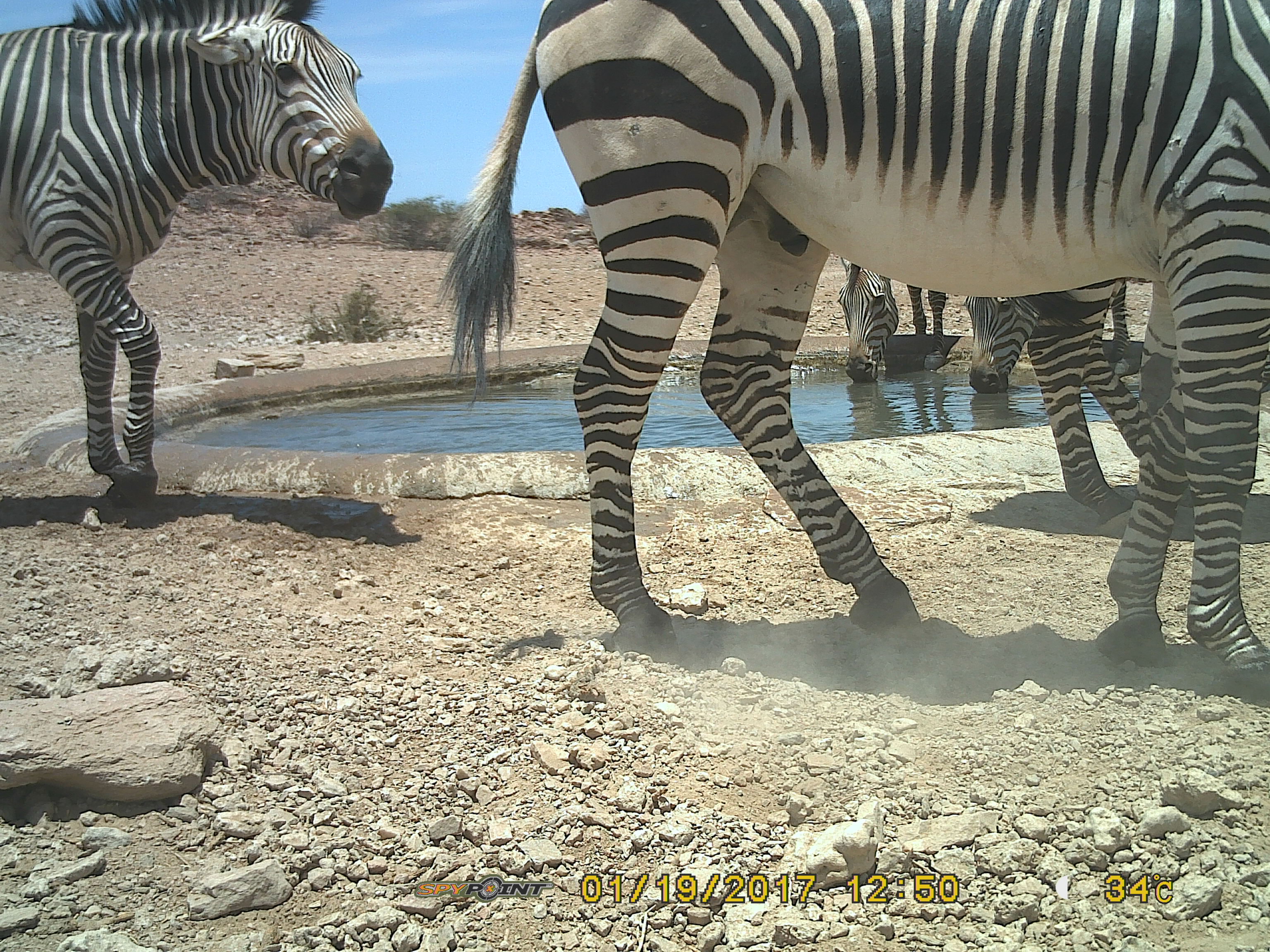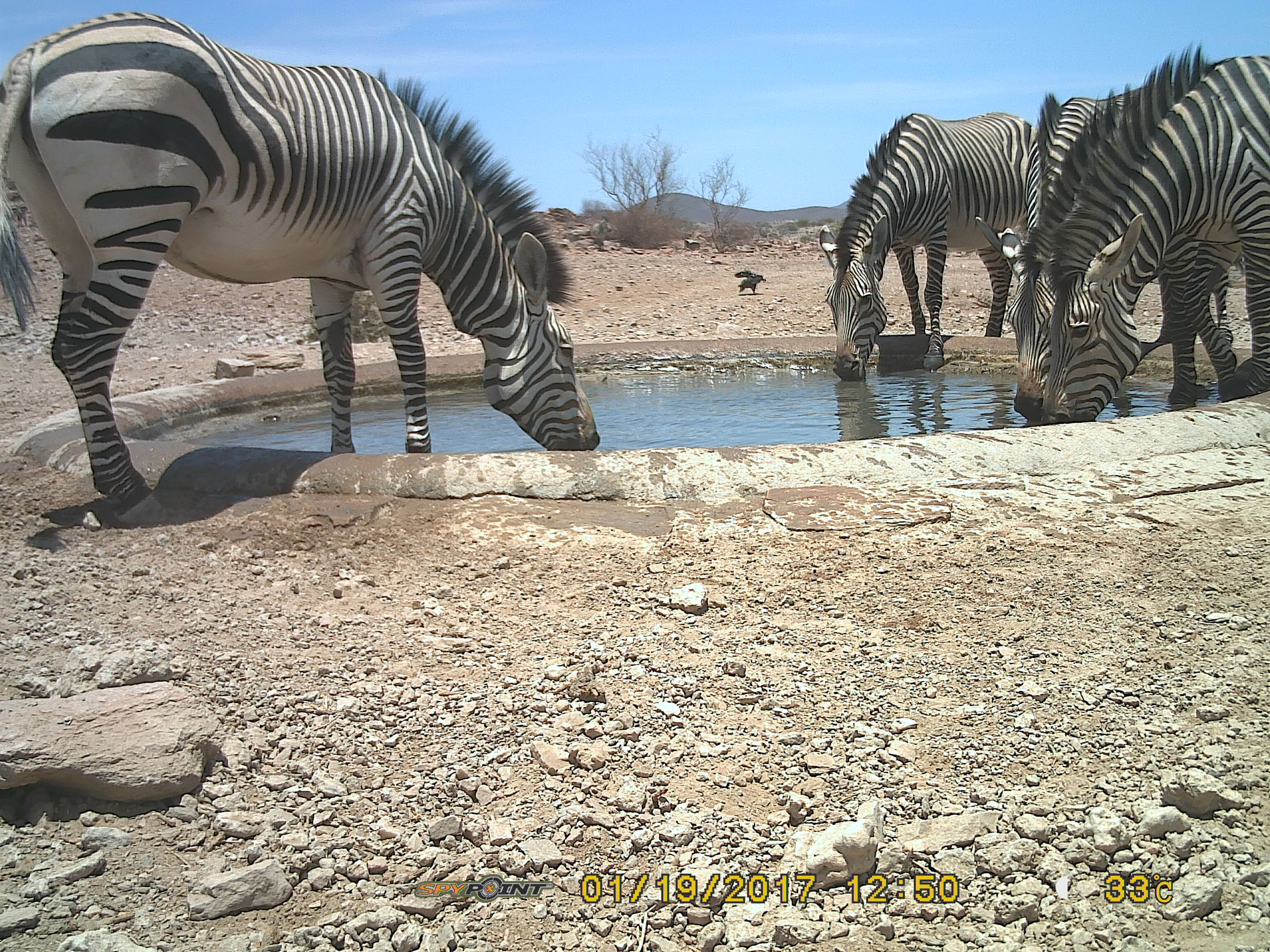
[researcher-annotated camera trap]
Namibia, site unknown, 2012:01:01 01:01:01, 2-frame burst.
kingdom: Animalia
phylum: Chordata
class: Mammalia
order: Perissodactyla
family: Equidae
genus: Equus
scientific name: Equus zebra hartmannae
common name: hartmann's mountain zebra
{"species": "Equus zebra hartmannae (hartmann's mountain zebra)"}